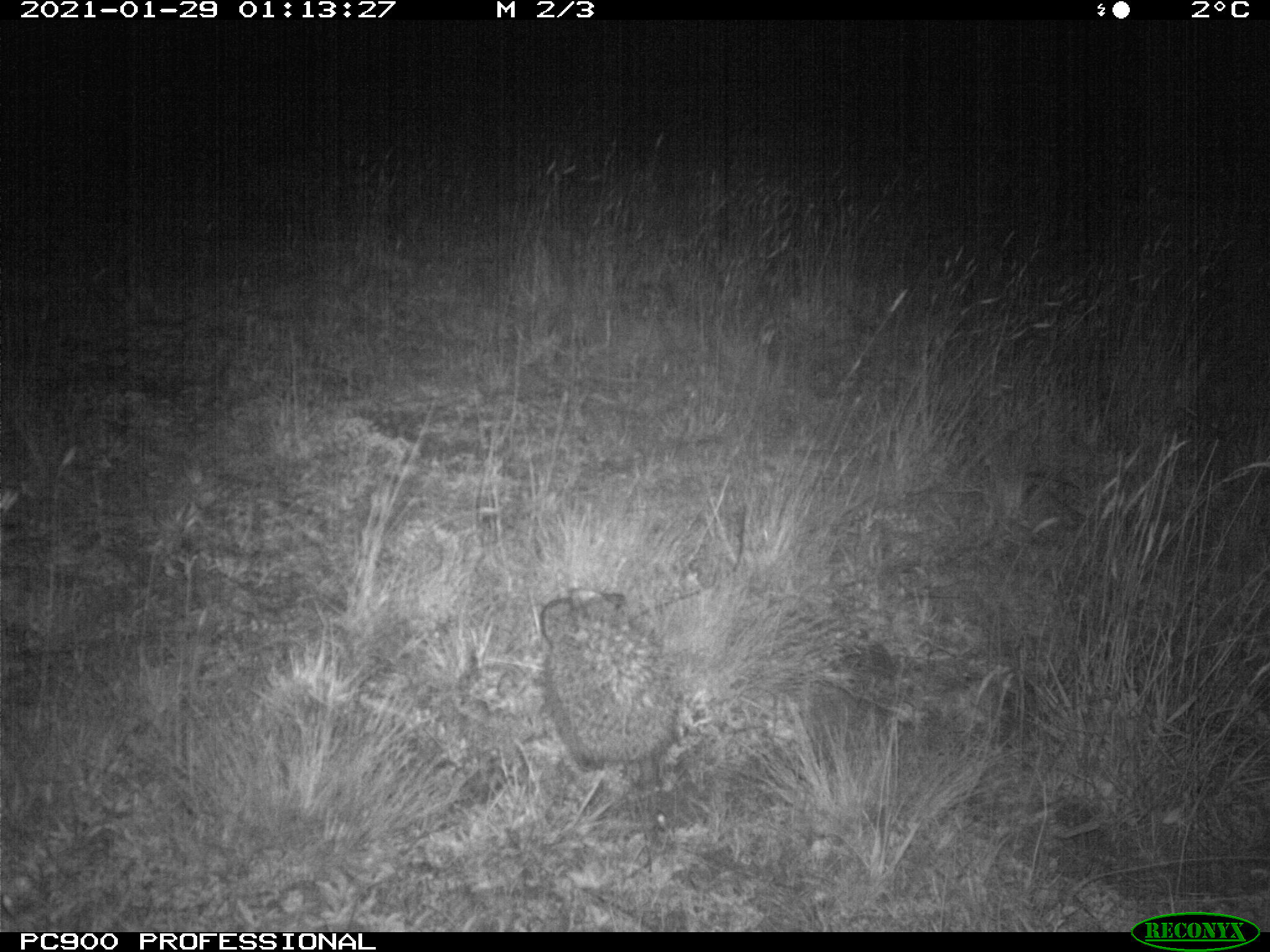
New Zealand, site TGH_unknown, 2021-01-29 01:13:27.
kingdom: Animalia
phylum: Chordata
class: Mammalia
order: Eulipotyphla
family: Erinaceidae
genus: Erinaceus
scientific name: Erinaceus europaeus europaeus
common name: european hedgehog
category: hedgehog